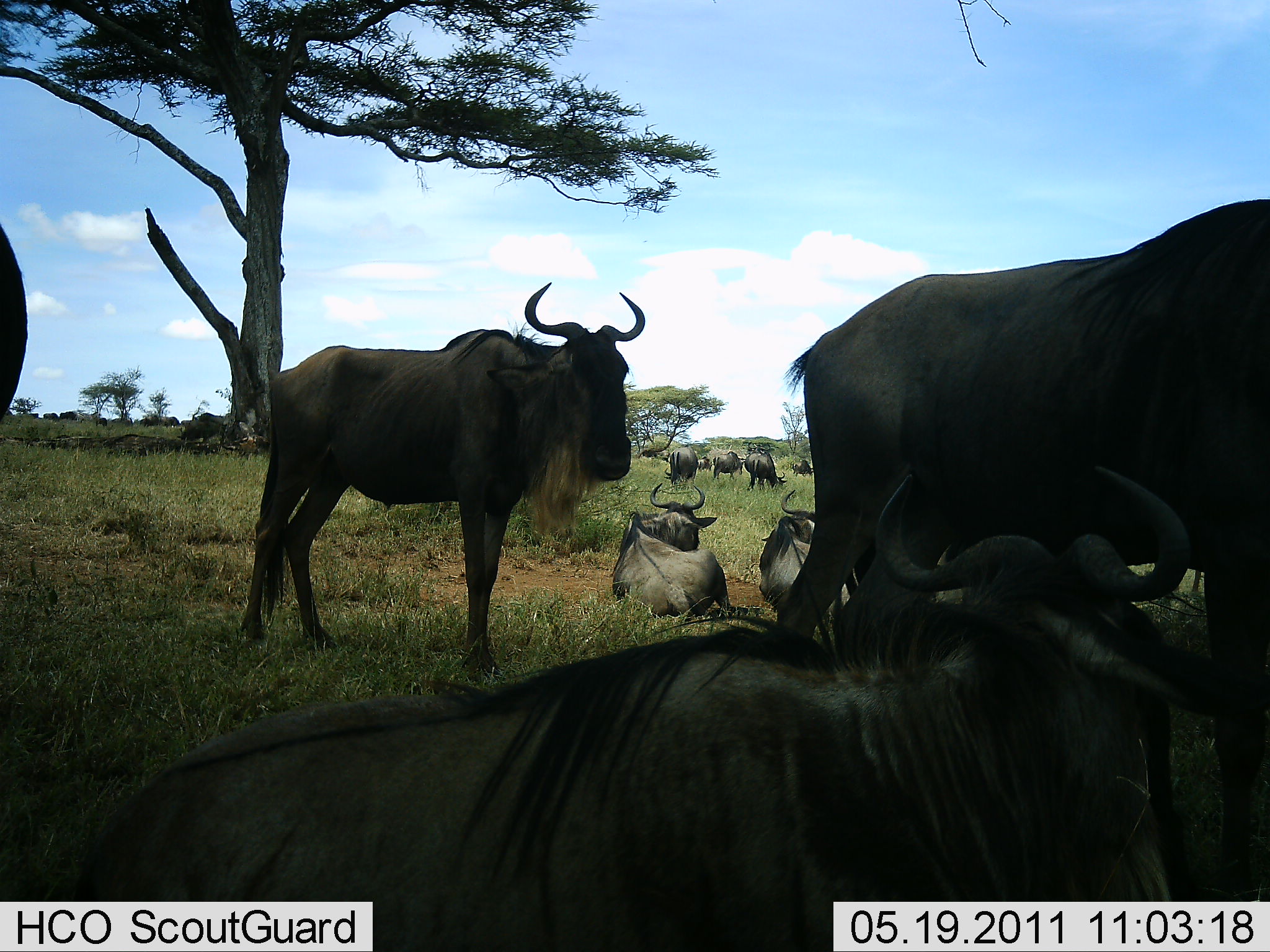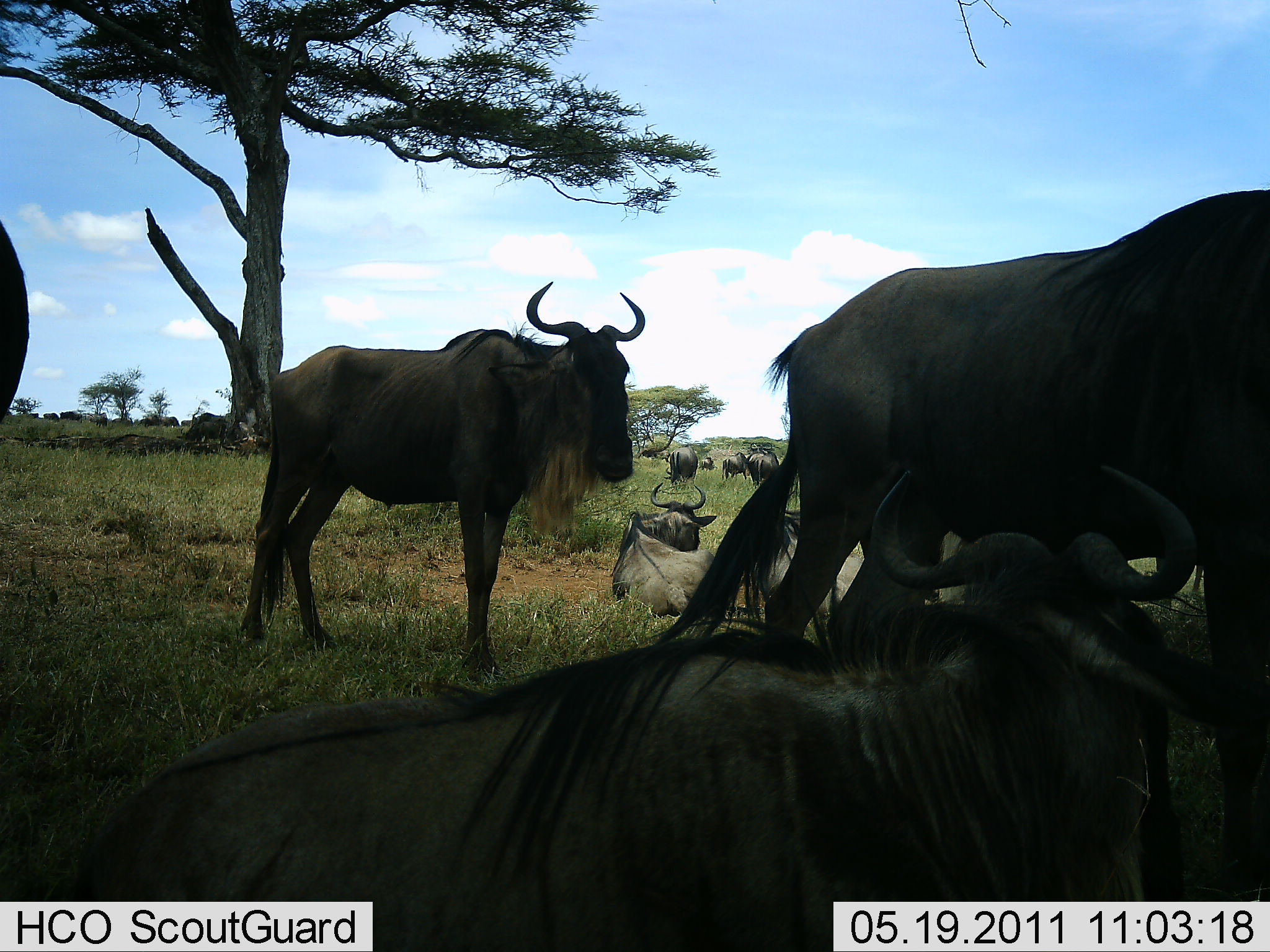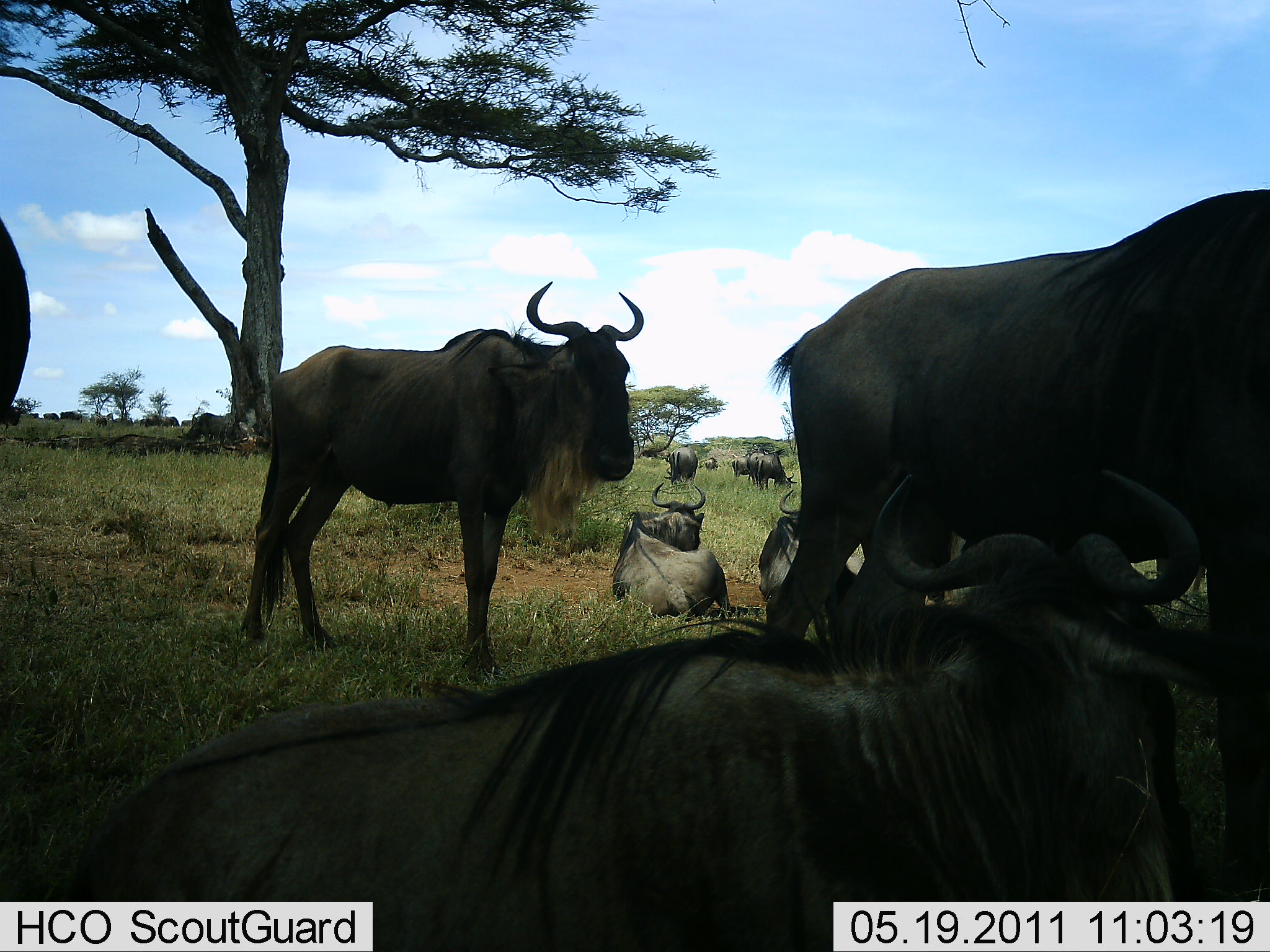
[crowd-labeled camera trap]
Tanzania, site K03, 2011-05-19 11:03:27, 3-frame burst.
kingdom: Animalia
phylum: Chordata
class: Mammalia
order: Artiodactyla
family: Bovidae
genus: Connochaetes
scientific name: Connochaetes taurinus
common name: blue wildebeest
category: wildebeest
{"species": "wildebeest (blue wildebeest) (Connochaetes taurinus)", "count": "11-50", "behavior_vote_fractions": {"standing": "83%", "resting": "92%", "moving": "8%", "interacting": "8%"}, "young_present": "0%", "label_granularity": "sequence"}